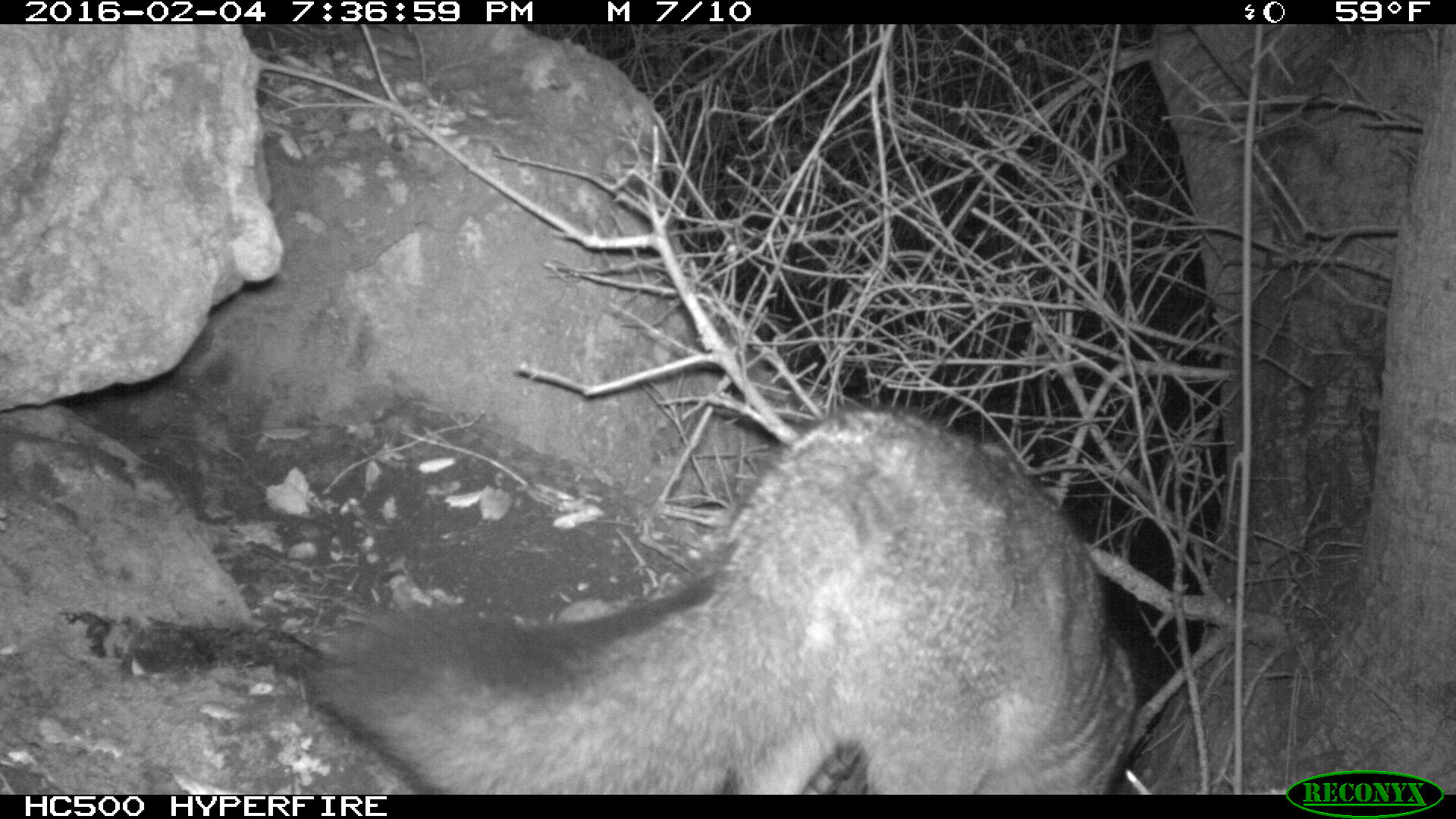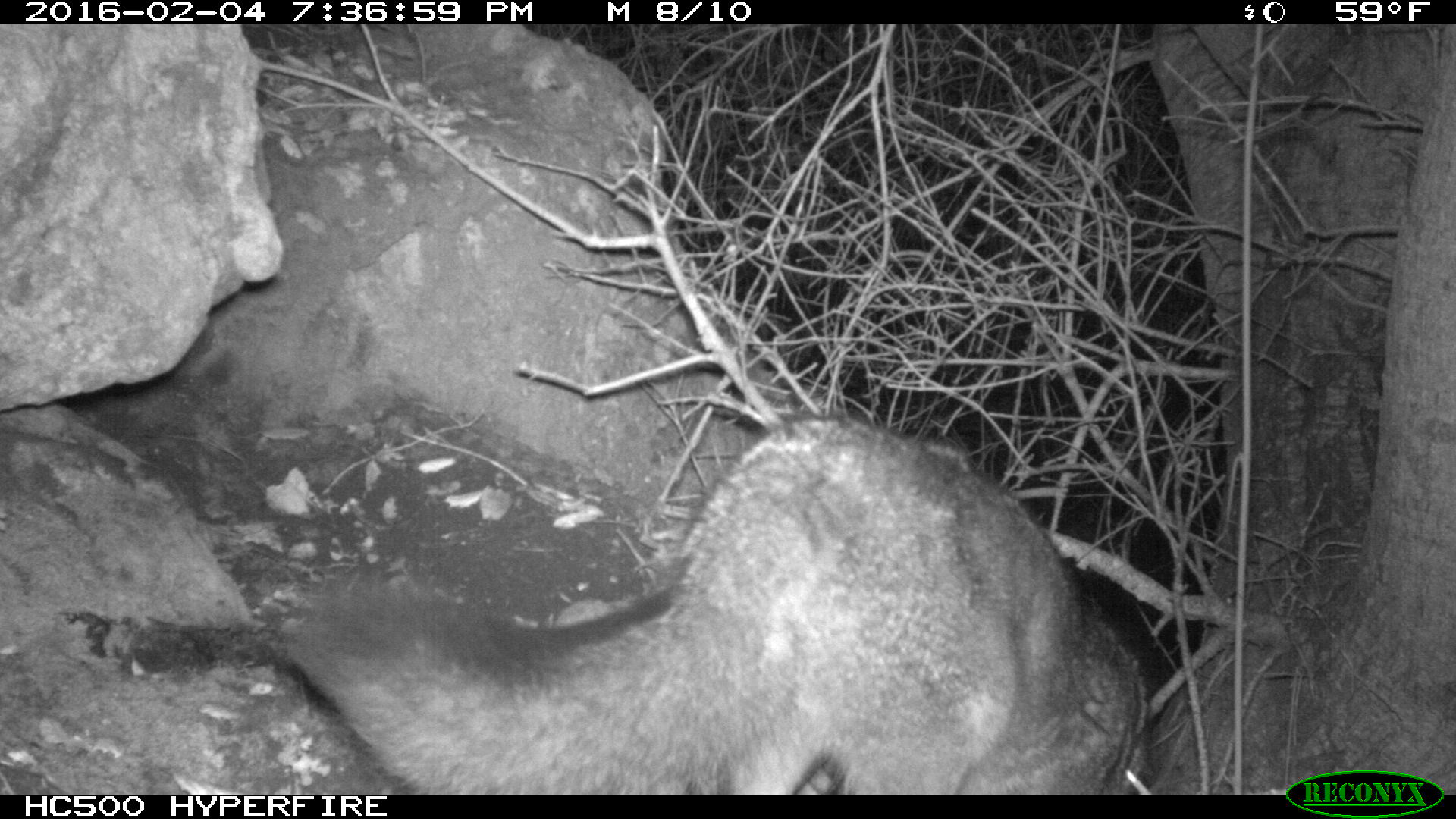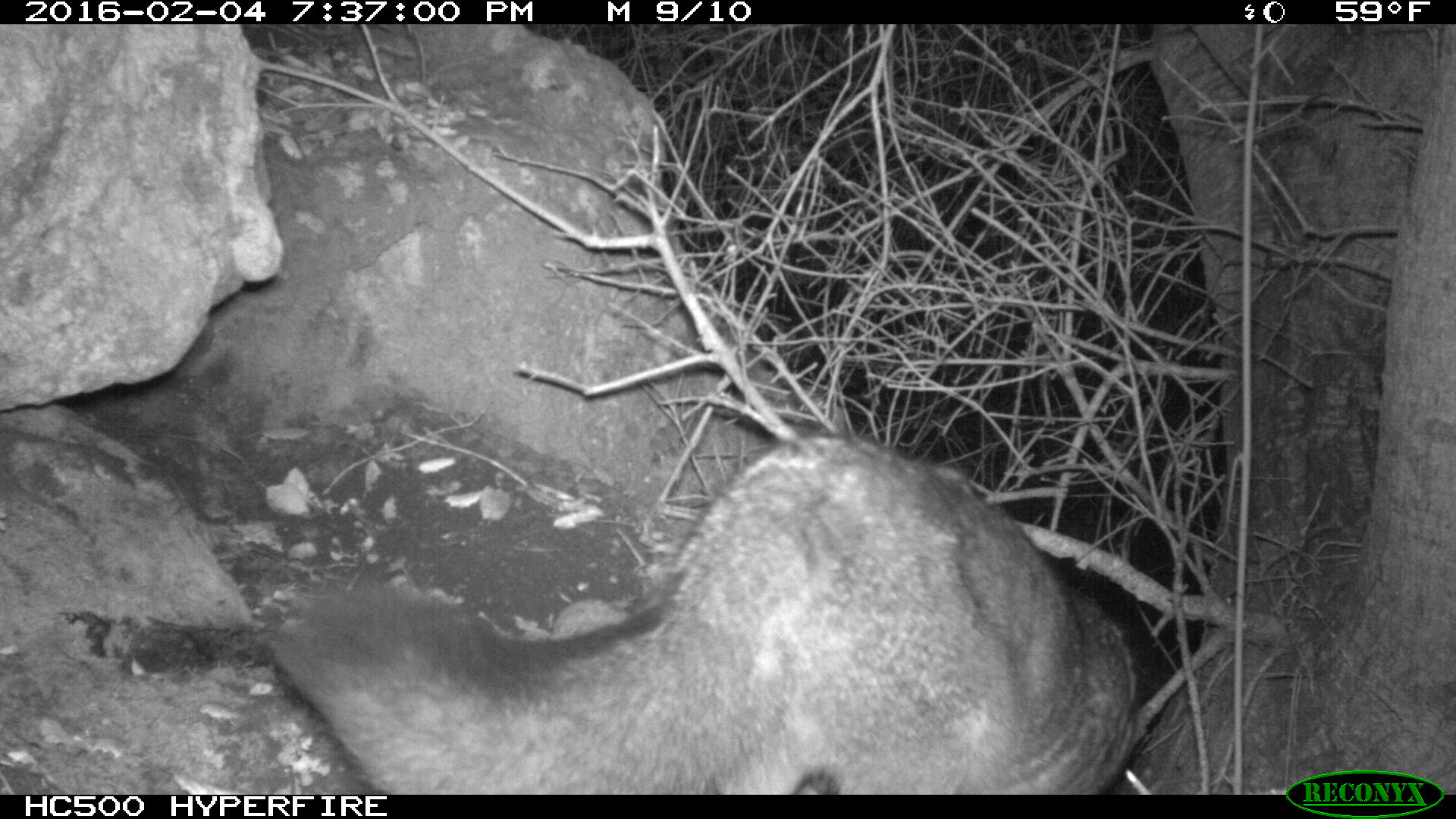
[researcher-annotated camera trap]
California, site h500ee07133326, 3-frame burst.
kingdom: Animalia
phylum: Chordata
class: Mammalia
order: Carnivora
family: Canidae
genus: Urocyon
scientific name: Urocyon littoralis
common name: island fox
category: fox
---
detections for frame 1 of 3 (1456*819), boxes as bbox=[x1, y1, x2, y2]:
fox: bbox=[308, 409, 1134, 795]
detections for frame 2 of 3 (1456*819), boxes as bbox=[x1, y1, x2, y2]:
fox: bbox=[288, 417, 1150, 794]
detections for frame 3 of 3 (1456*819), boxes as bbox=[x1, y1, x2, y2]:
fox: bbox=[265, 431, 1137, 793]